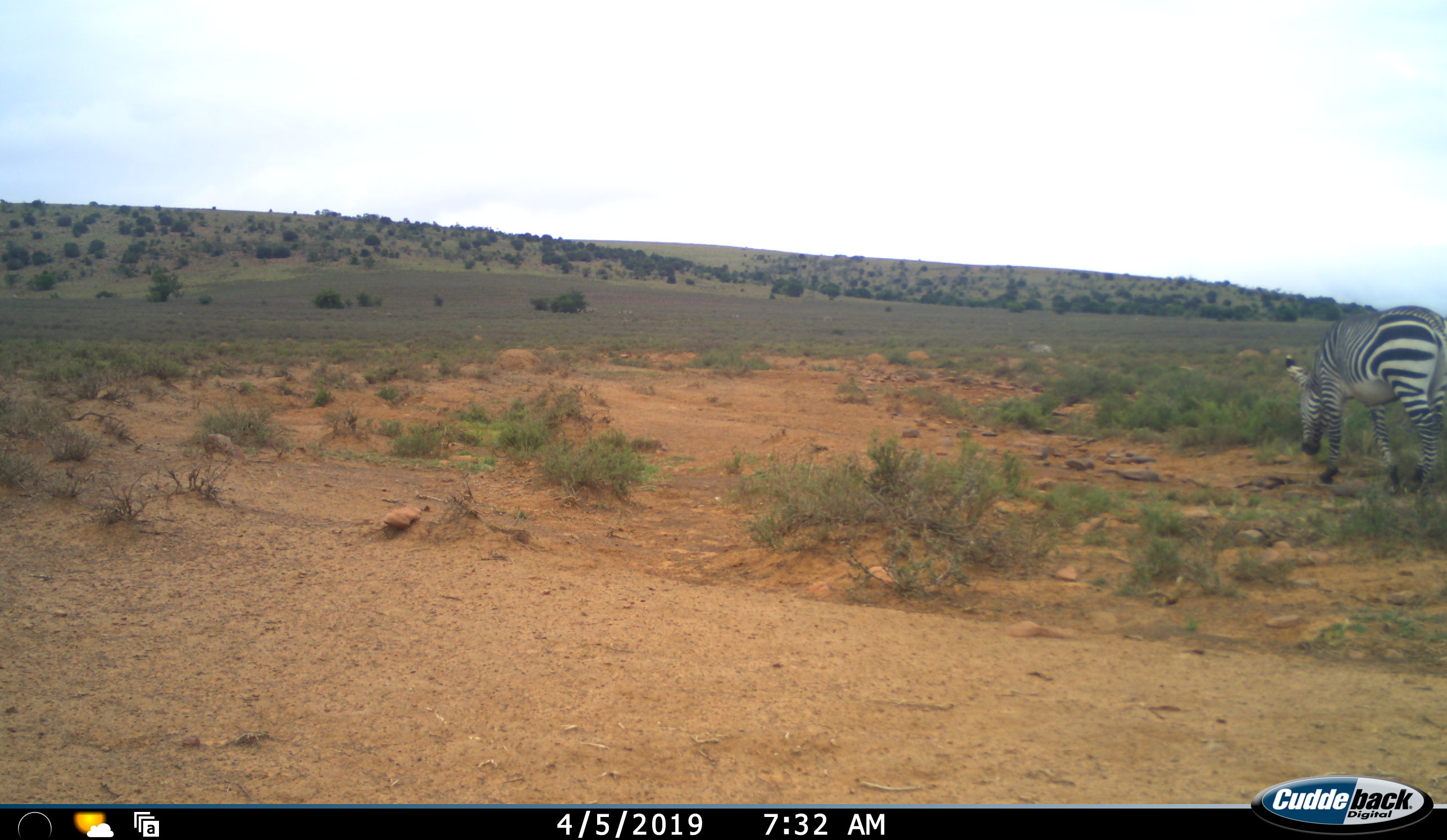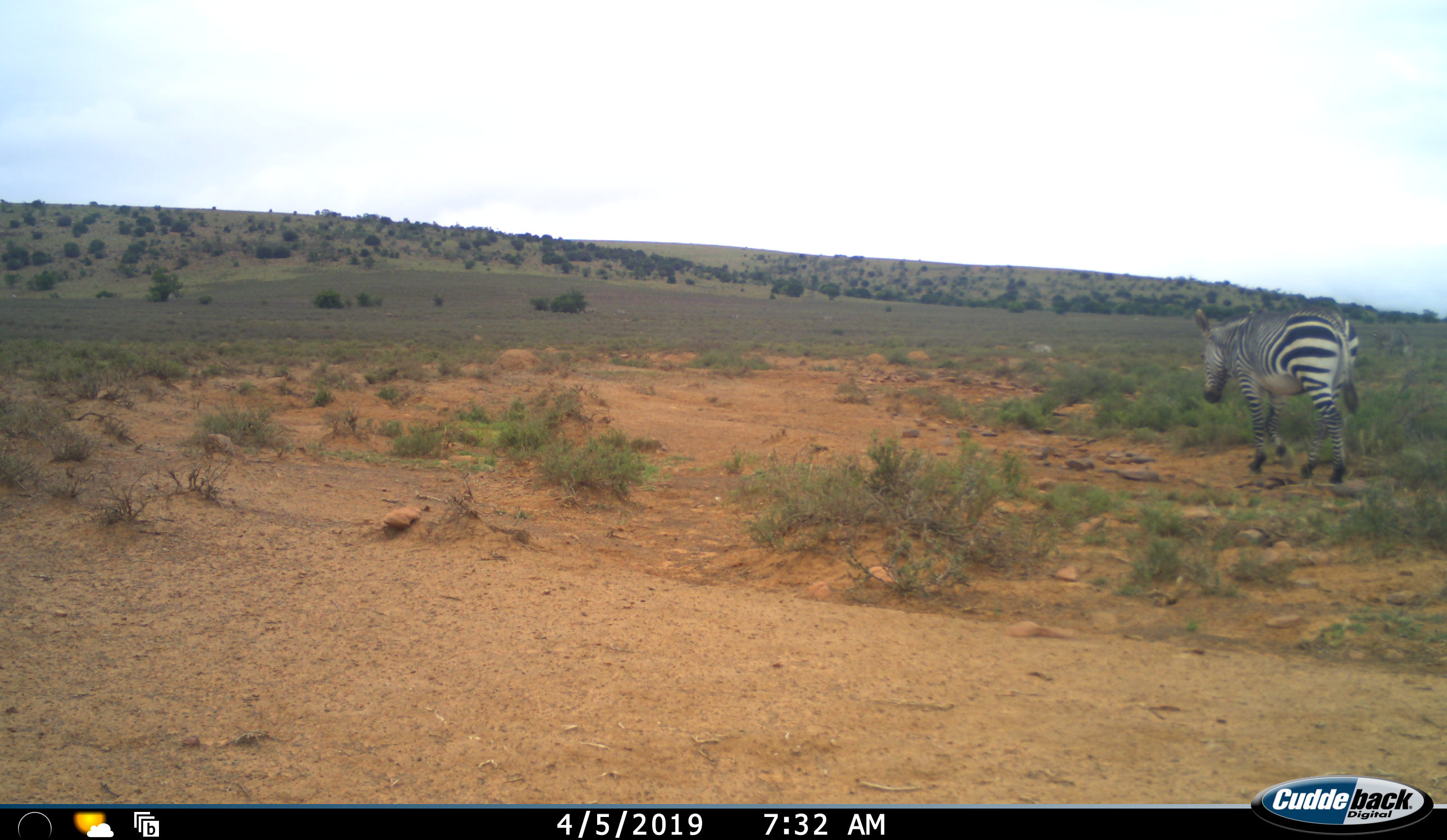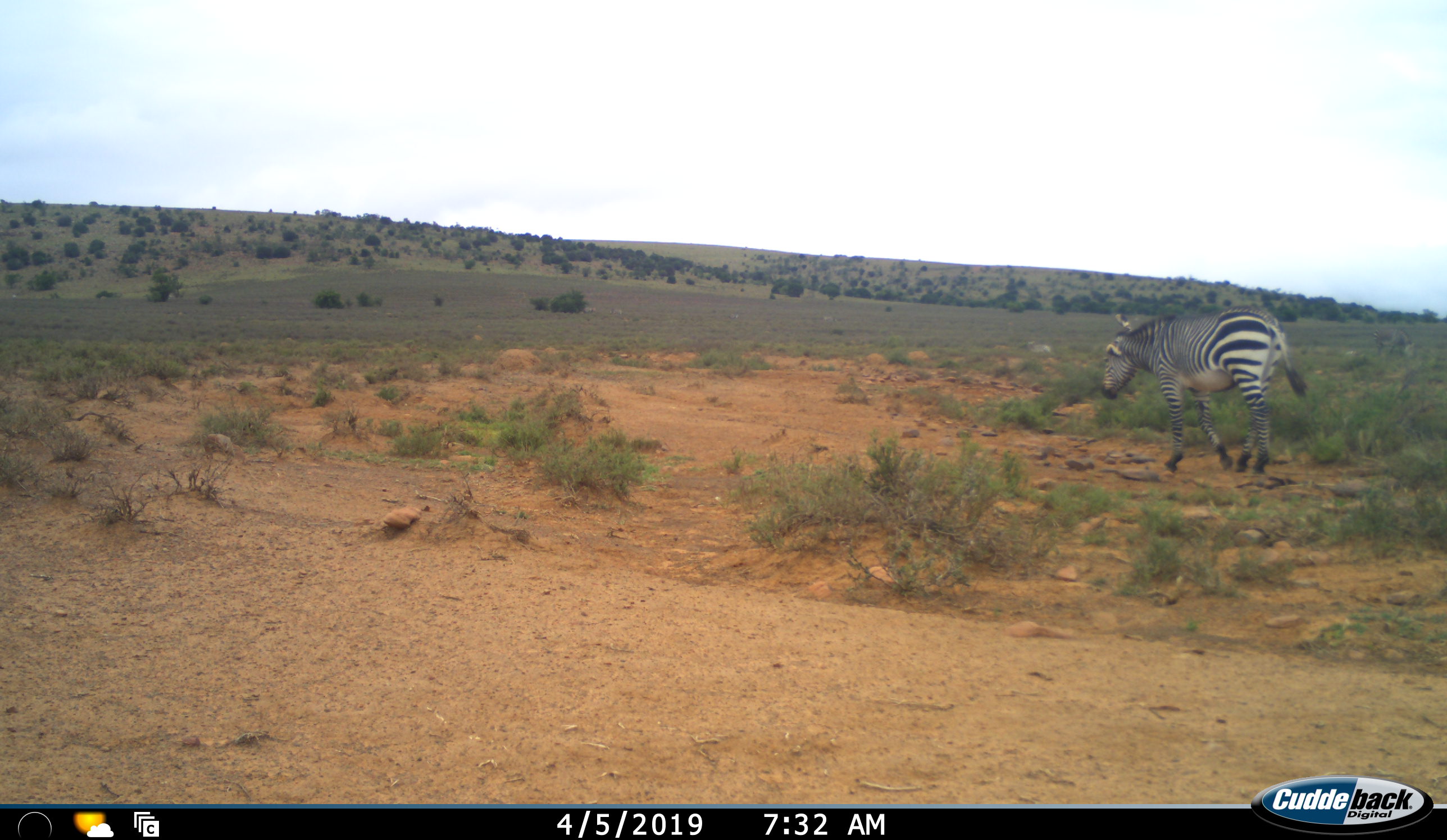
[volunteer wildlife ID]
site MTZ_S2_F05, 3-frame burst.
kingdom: Animalia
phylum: Chordata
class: Mammalia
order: Perissodactyla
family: Equidae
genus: Equus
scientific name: Equus zebra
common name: mountain zebra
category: zebramountain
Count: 1.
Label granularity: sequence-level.